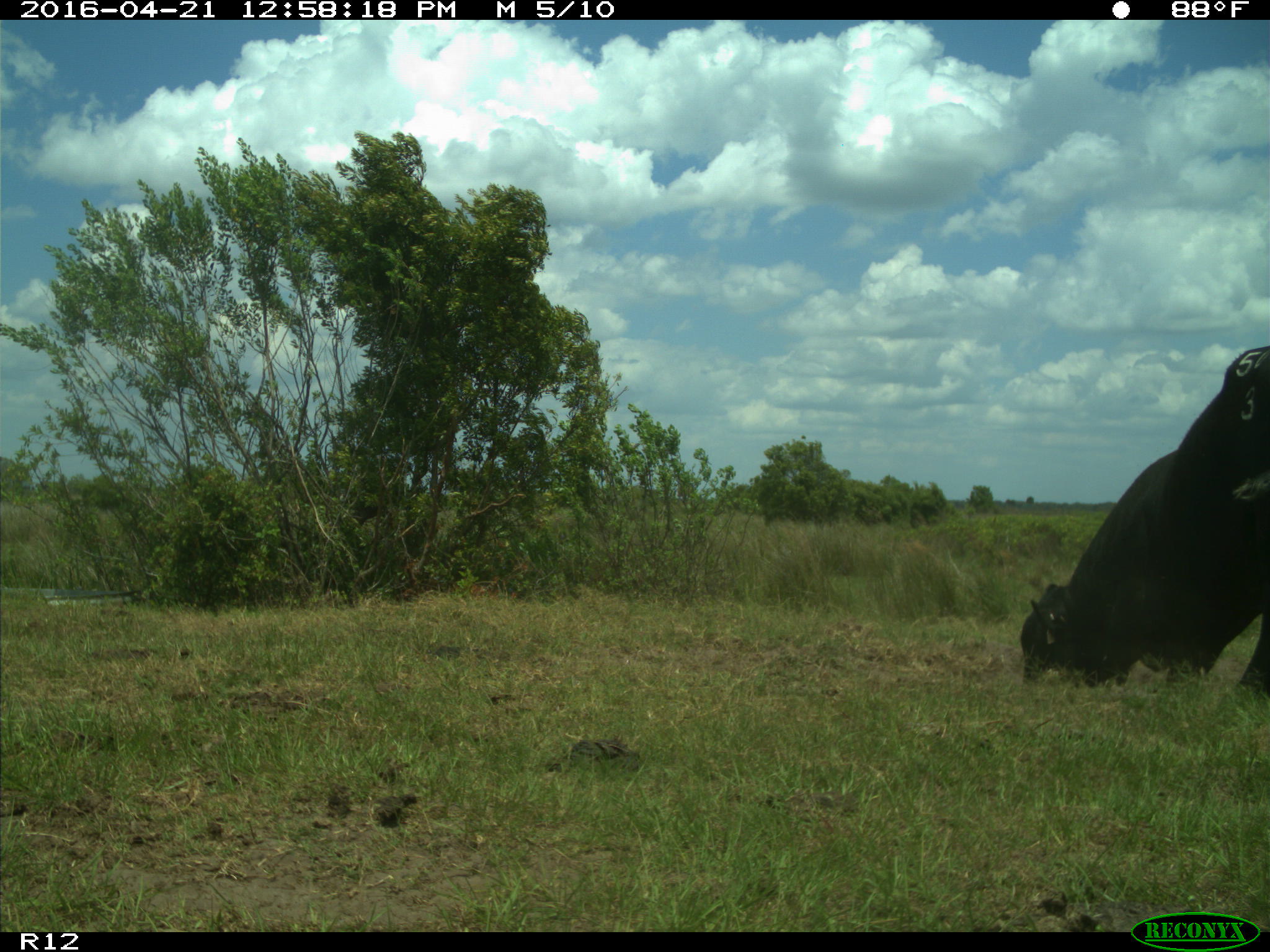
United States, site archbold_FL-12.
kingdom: Animalia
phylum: Chordata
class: Mammalia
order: Artiodactyla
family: Bovidae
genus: Bos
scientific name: Bos taurus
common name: domestic cow